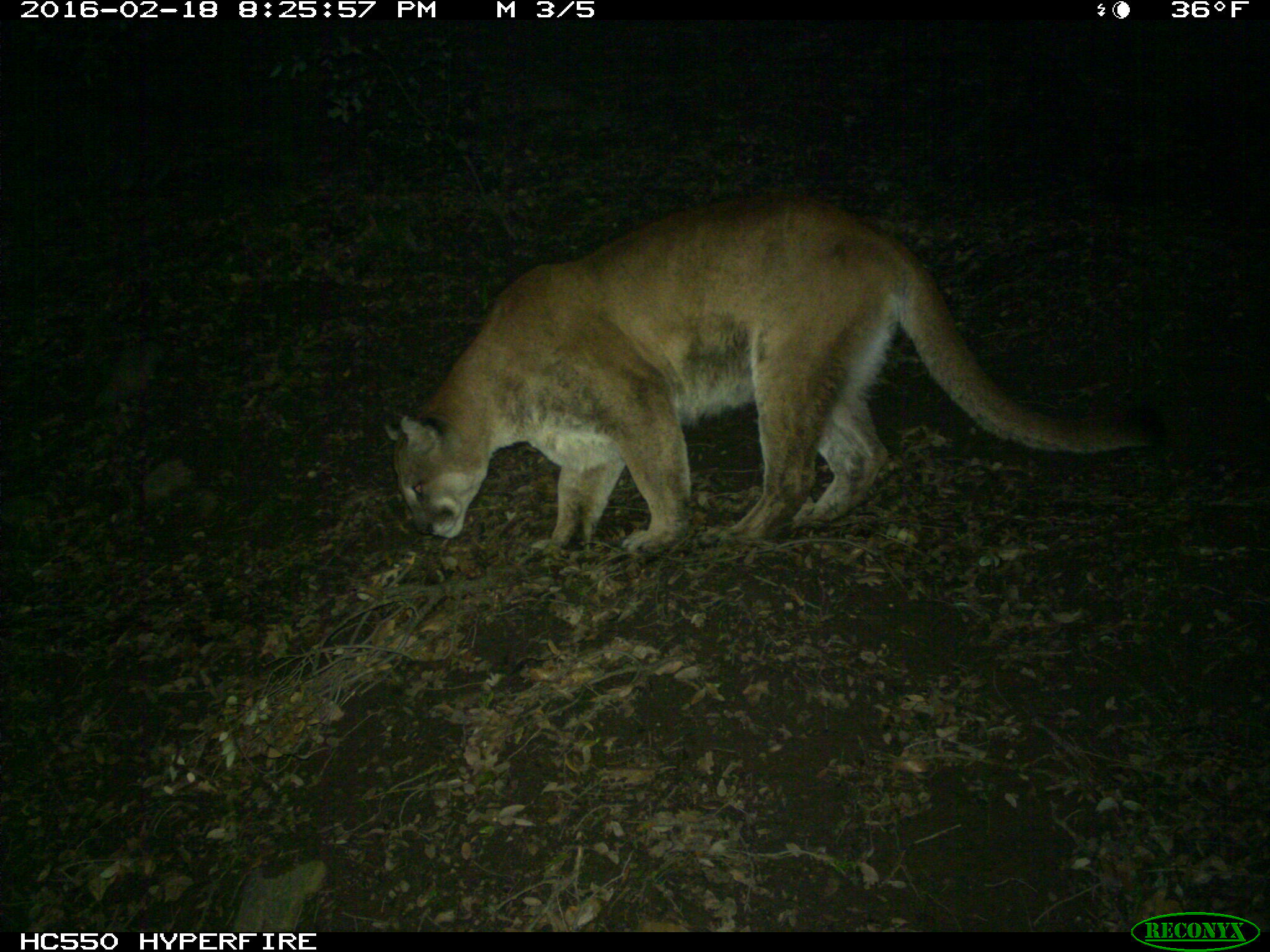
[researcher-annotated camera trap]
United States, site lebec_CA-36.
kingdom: Animalia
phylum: Chordata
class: Mammalia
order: Carnivora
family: Felidae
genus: Puma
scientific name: Puma concolor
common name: mountain lion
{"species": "Puma concolor (mountain lion)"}